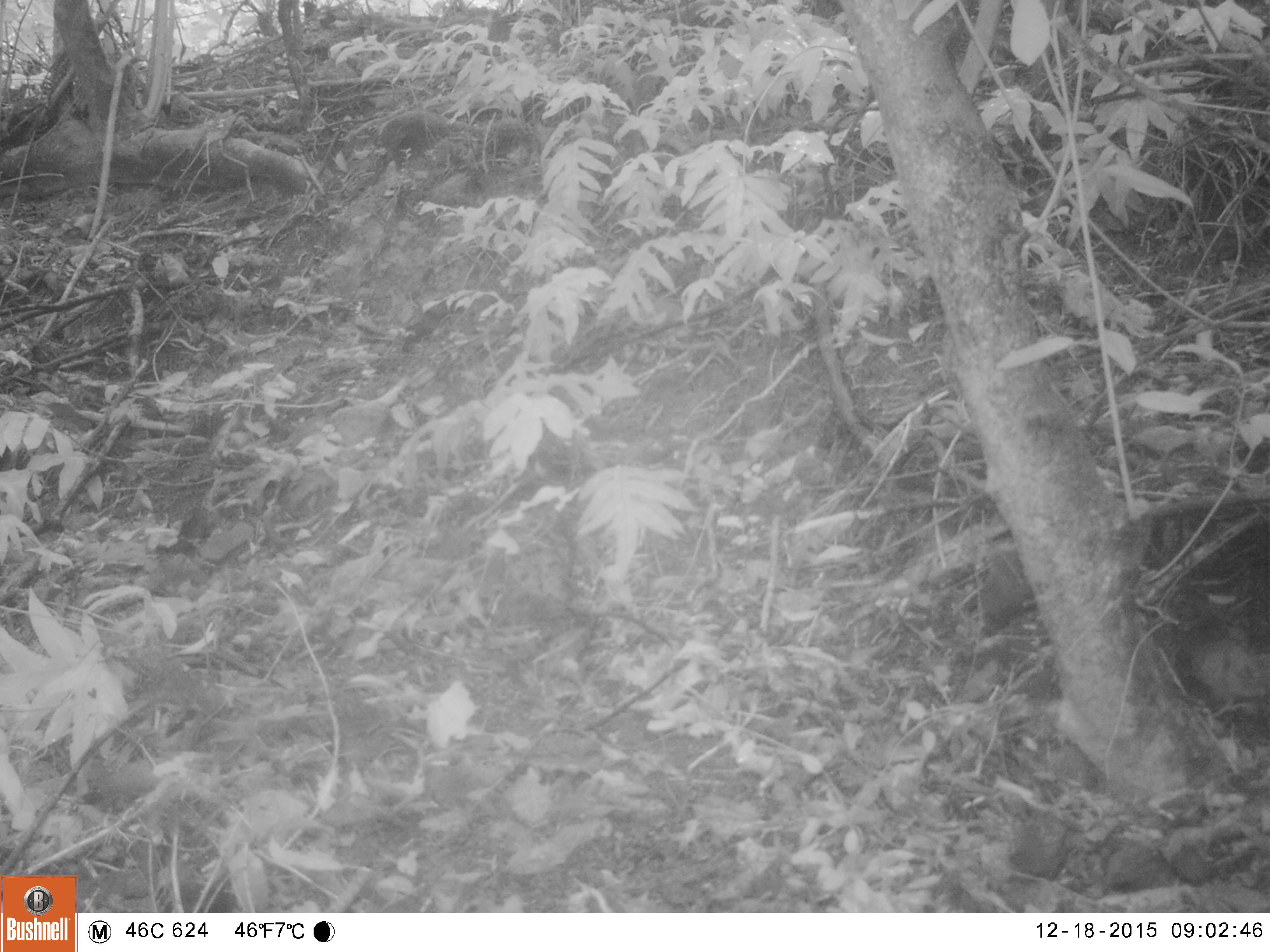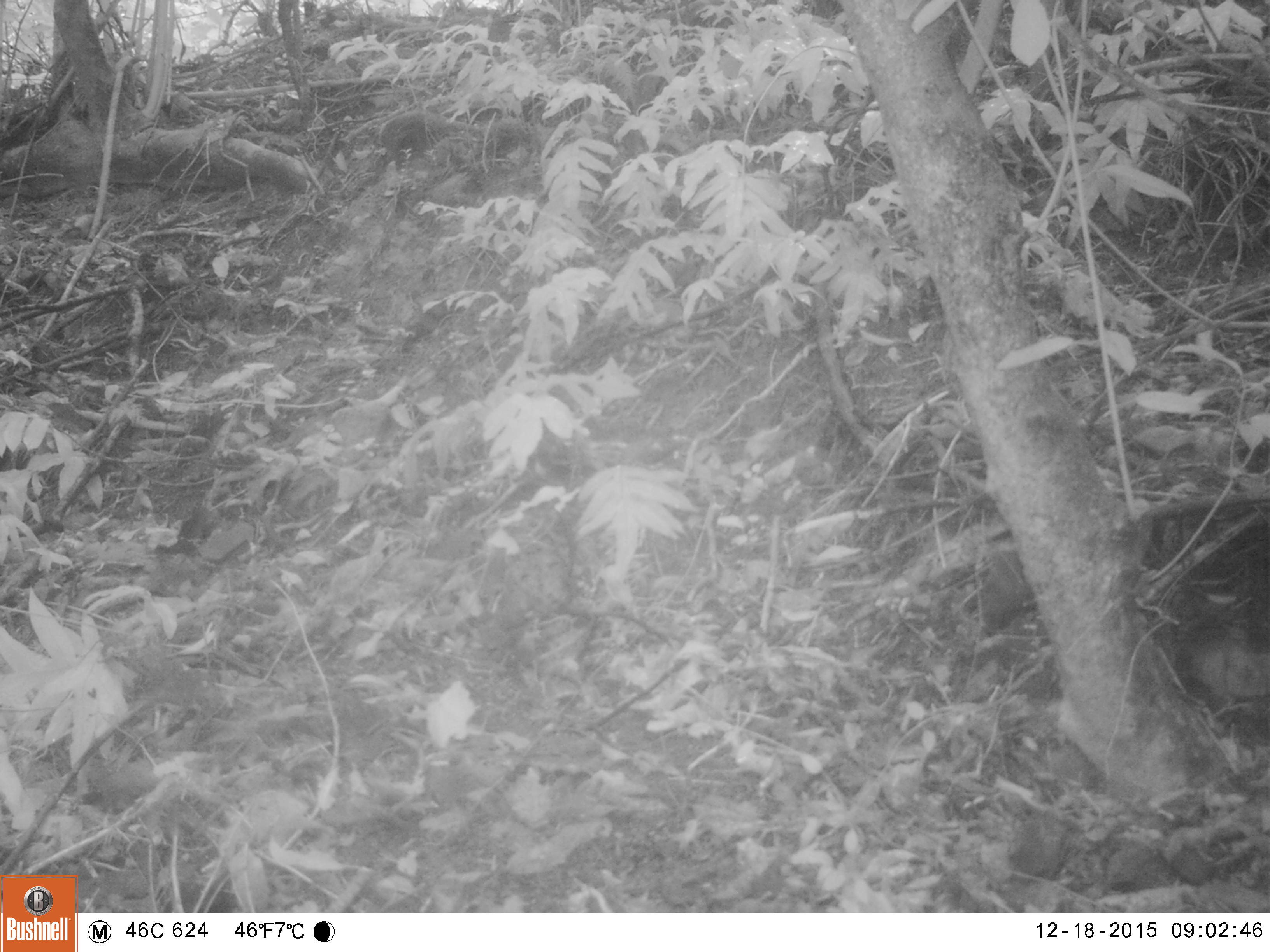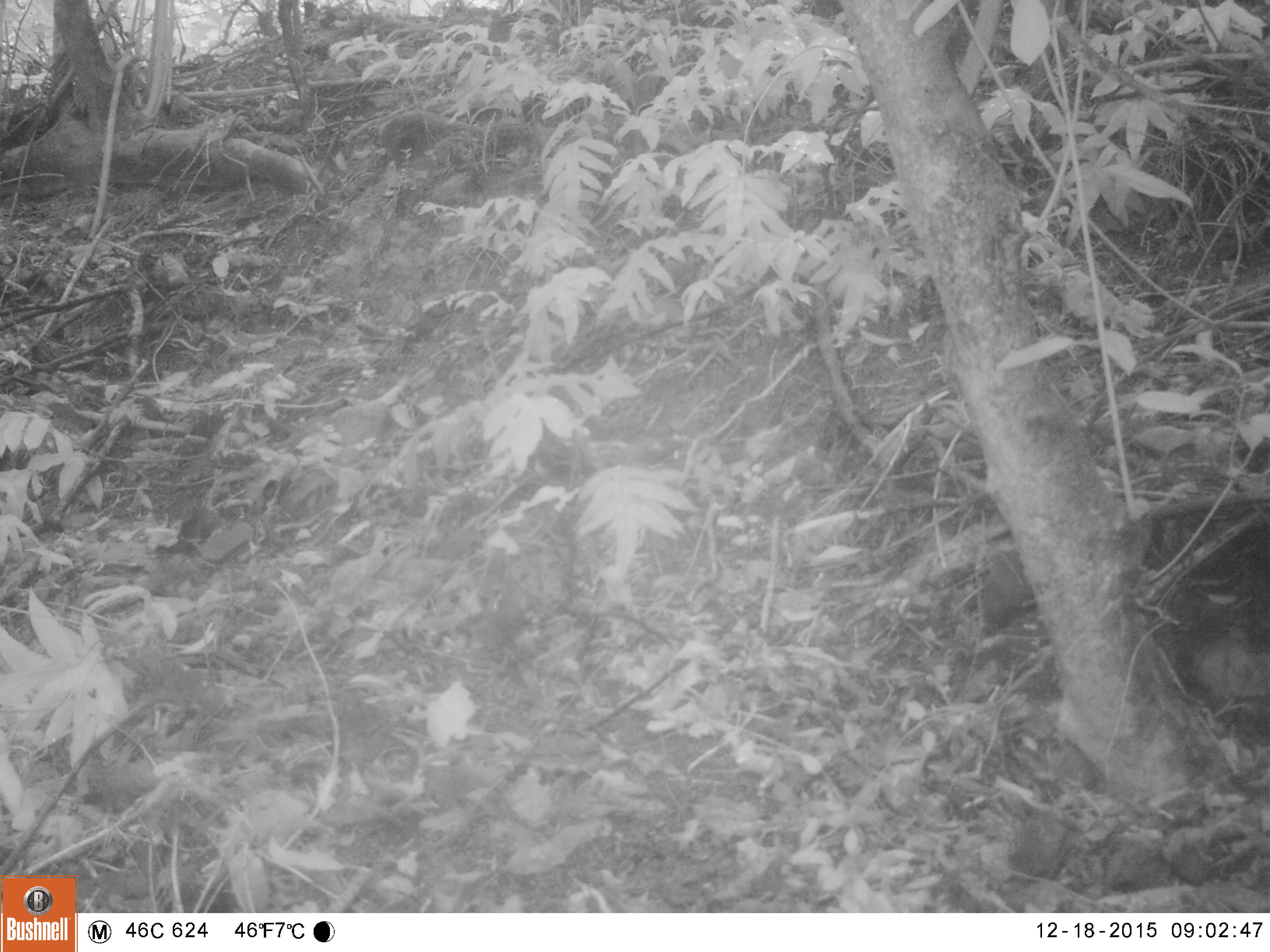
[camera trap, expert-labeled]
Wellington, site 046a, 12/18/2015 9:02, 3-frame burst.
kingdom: Animalia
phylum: Chordata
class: Aves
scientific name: Aves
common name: bird